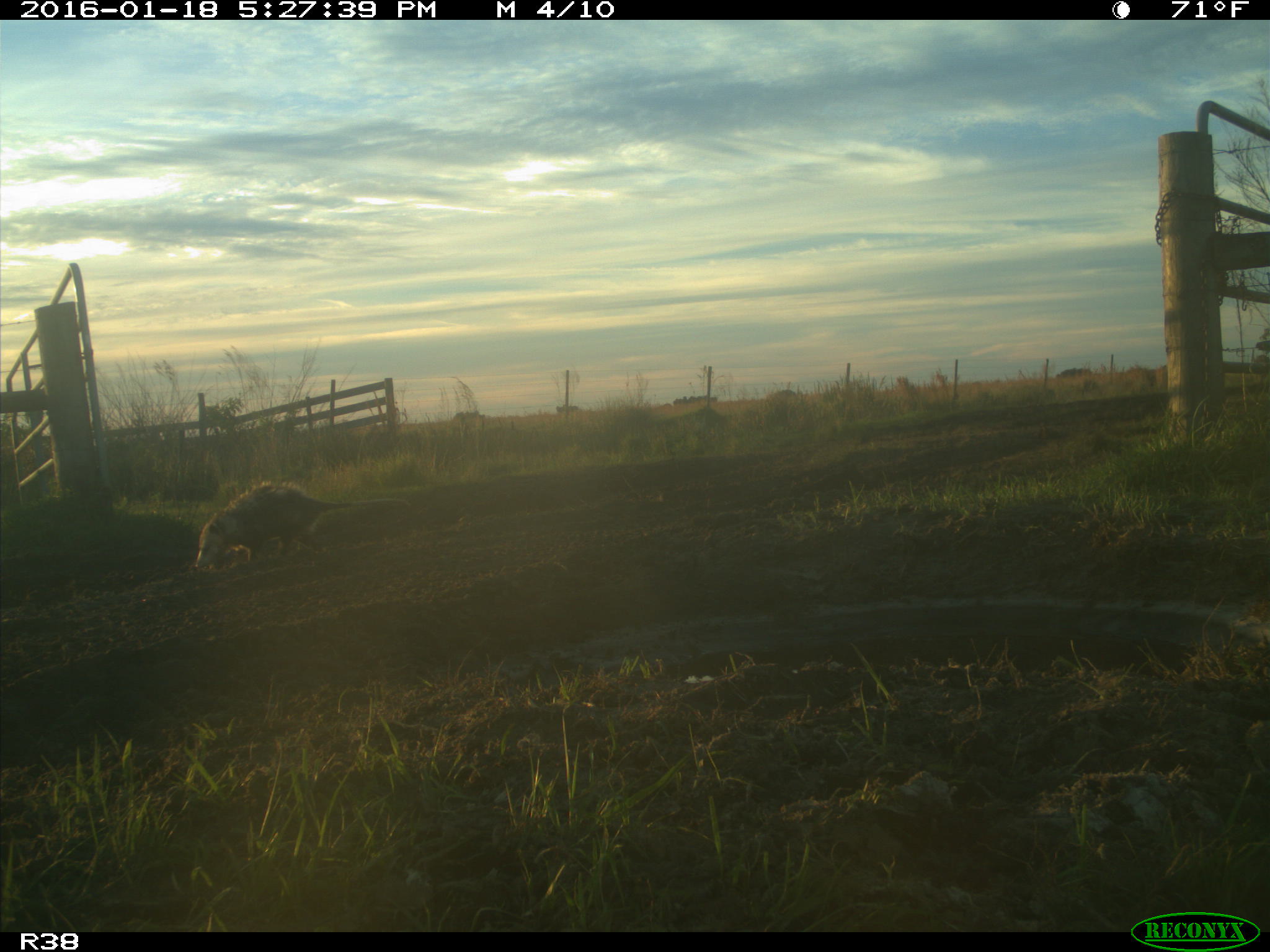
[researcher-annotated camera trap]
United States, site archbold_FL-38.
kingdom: Animalia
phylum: Chordata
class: Mammalia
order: Didelphimorphia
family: Didelphidae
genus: Didelphis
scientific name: Didelphis virginiana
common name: virginia opossum